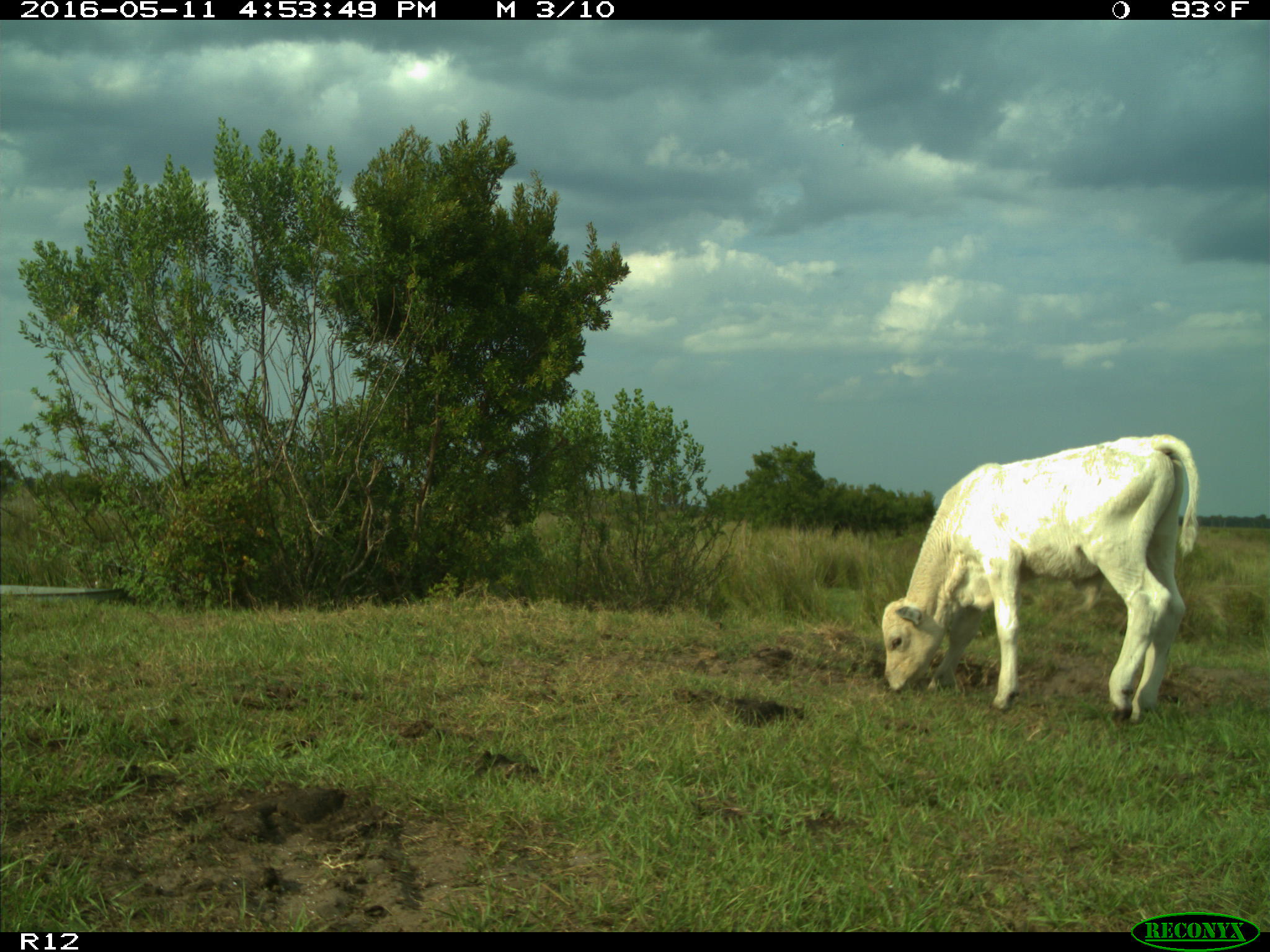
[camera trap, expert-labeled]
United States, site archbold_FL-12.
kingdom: Animalia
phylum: Chordata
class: Mammalia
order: Artiodactyla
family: Bovidae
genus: Bos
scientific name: Bos taurus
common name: domestic cow